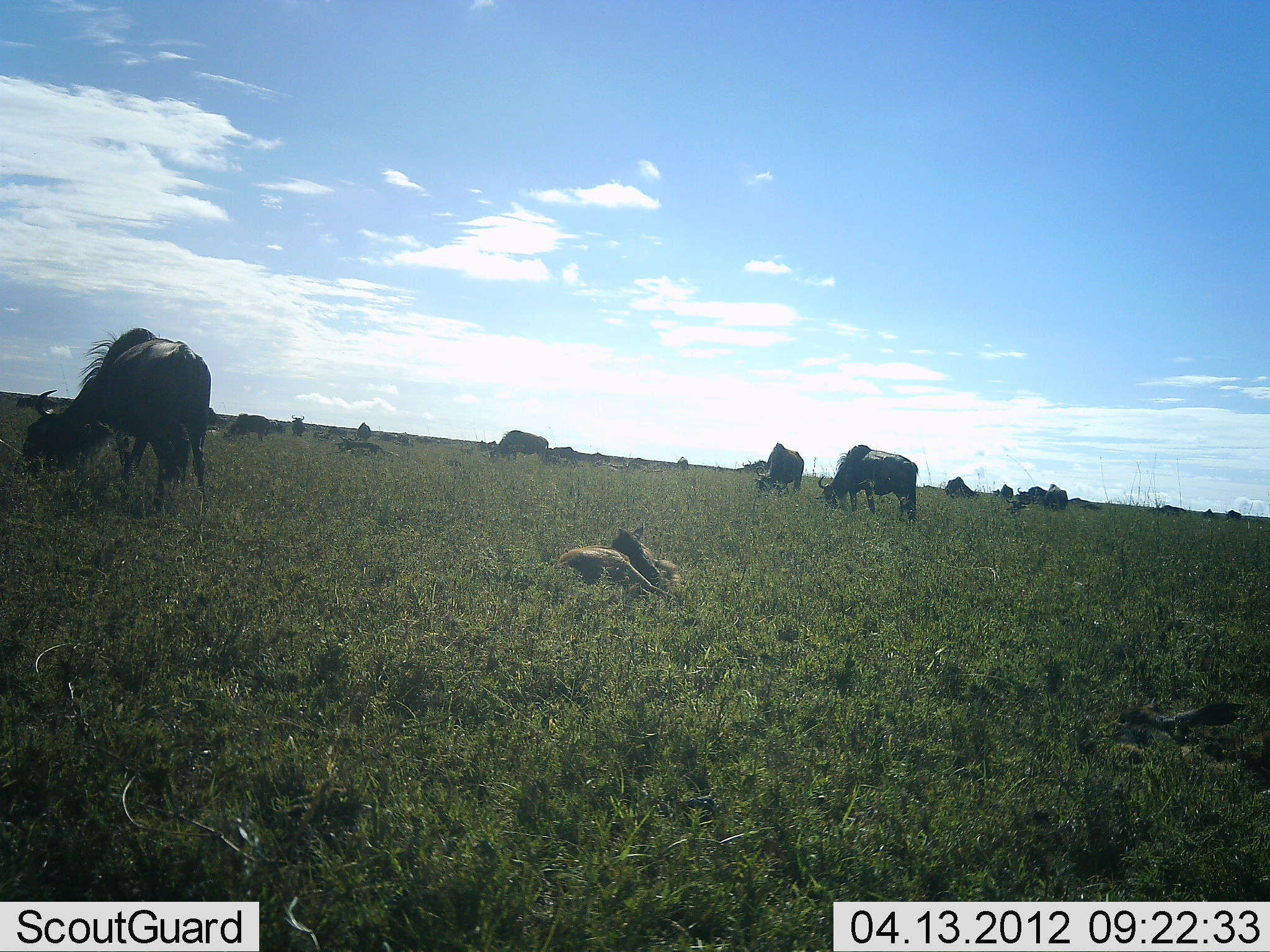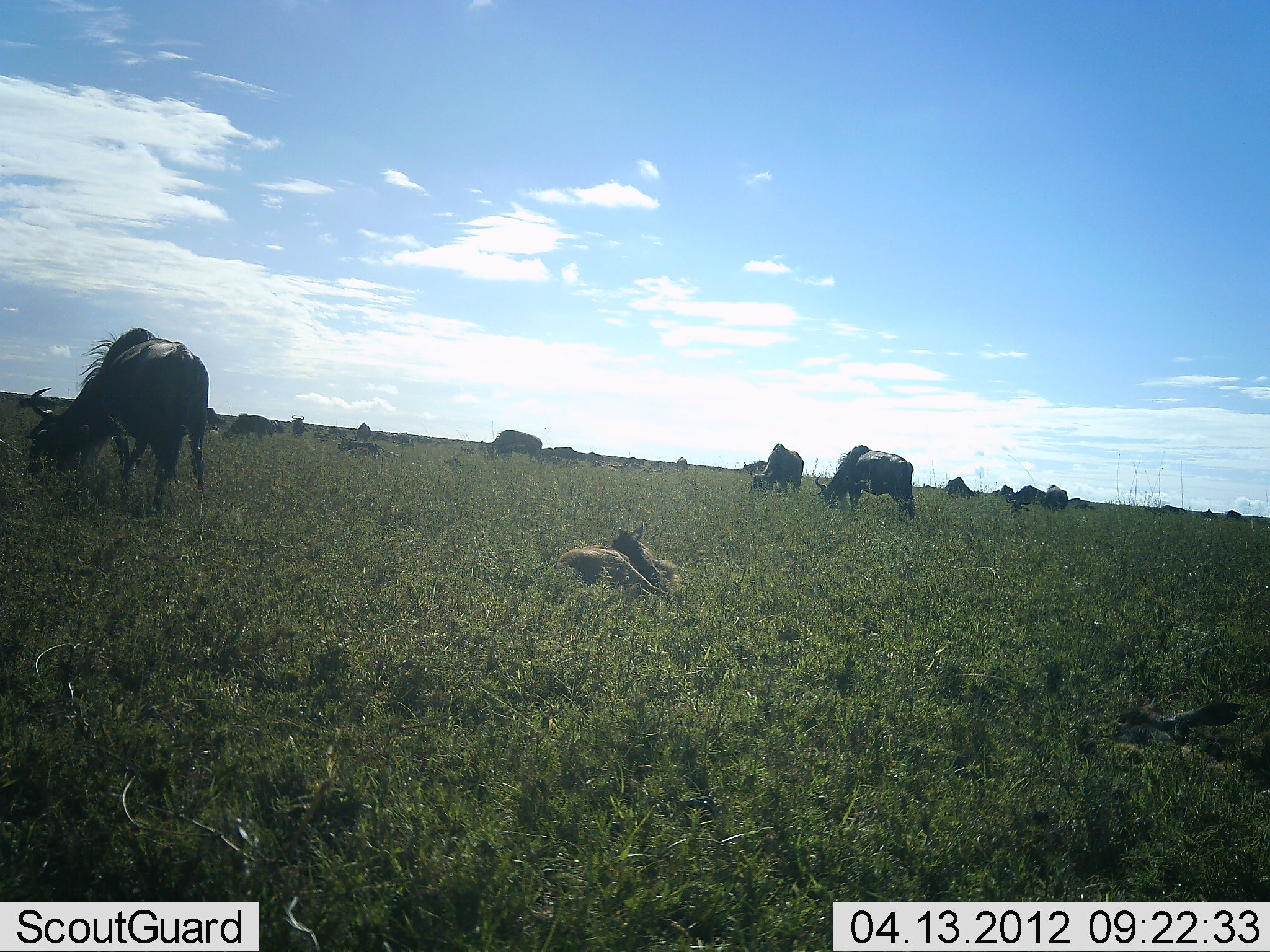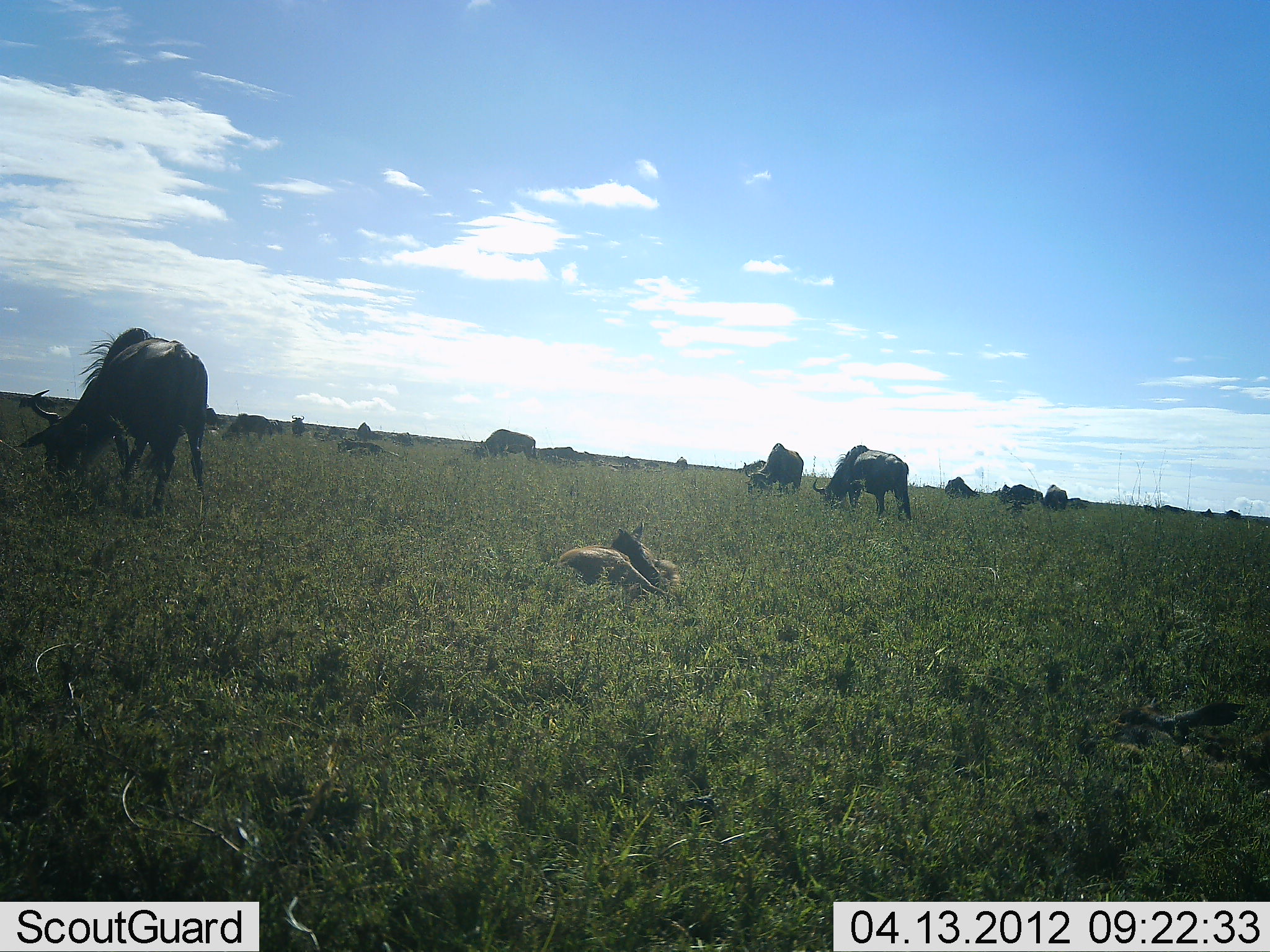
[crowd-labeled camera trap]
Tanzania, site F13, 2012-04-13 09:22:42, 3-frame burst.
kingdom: Animalia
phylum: Chordata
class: Mammalia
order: Artiodactyla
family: Bovidae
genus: Connochaetes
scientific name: Connochaetes taurinus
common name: blue wildebeest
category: wildebeest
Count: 11-50.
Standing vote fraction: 39%.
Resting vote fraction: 52%.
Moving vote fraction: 22%.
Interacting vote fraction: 0%.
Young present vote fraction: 43%.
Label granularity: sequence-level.